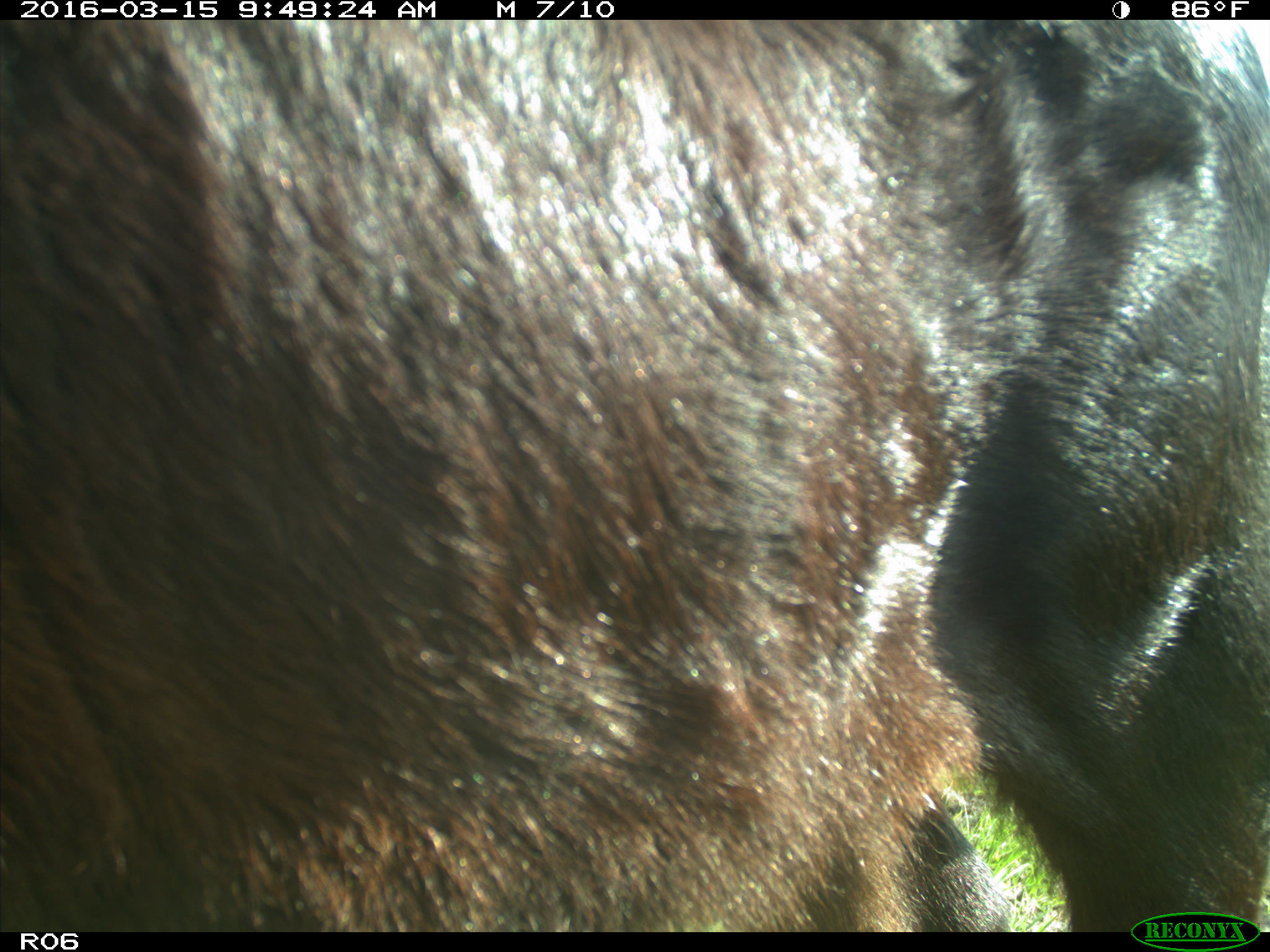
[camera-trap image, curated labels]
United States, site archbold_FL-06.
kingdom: Animalia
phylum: Chordata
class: Mammalia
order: Artiodactyla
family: Bovidae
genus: Bos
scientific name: Bos taurus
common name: domestic cow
Bos taurus (domestic cow).